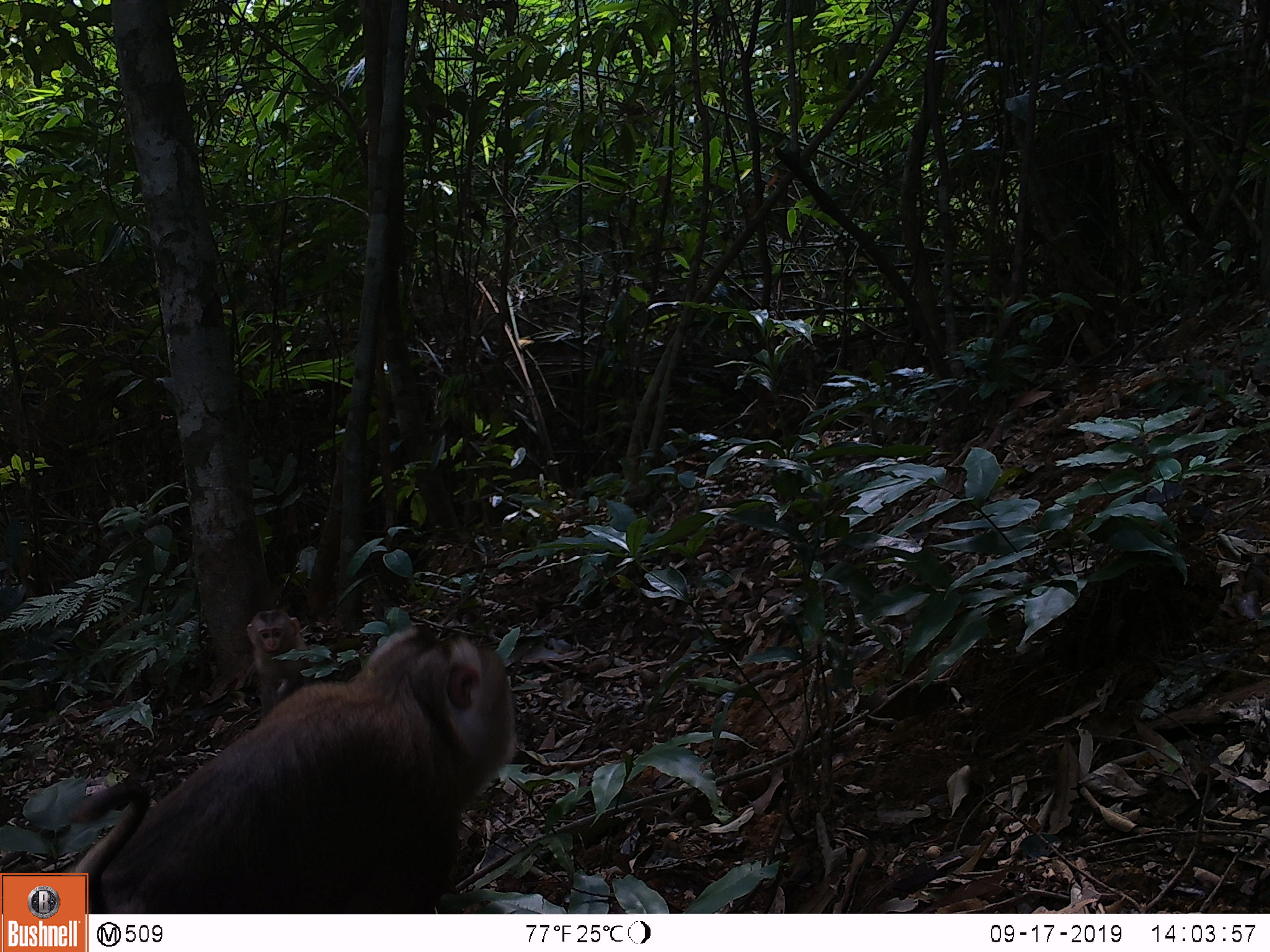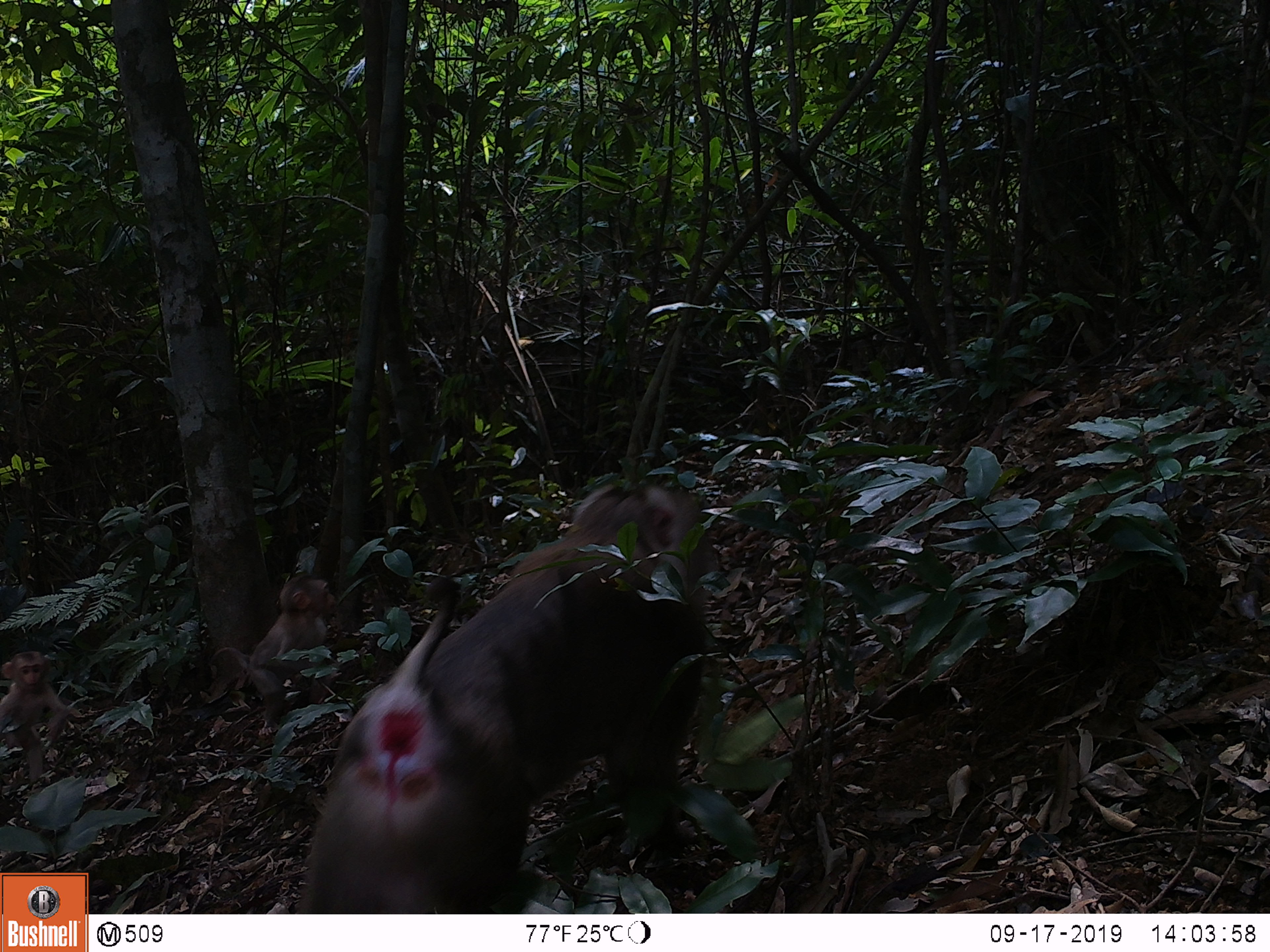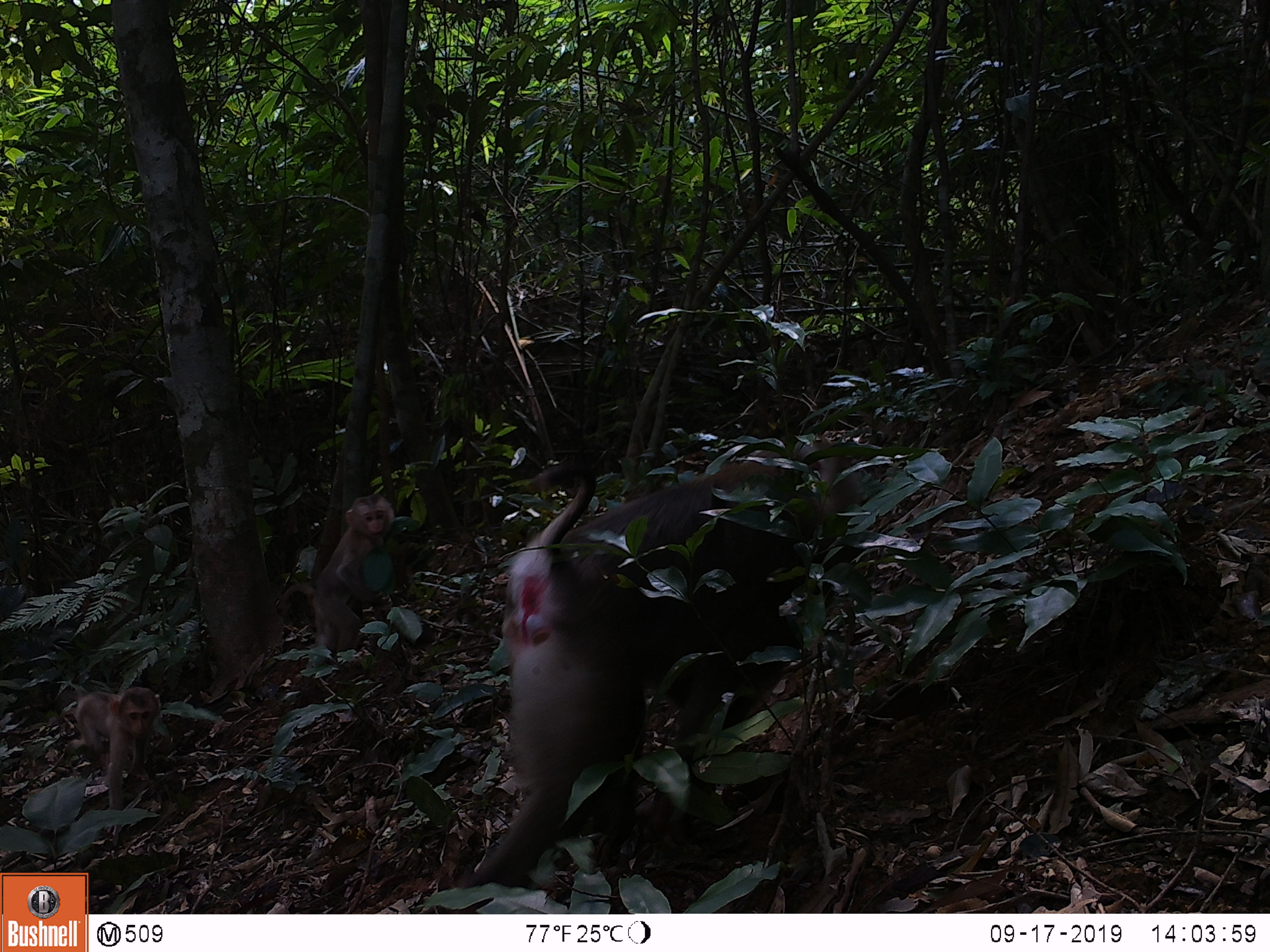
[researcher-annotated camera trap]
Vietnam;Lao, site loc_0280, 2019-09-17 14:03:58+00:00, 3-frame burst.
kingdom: Animalia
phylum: Chordata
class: Mammalia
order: Primates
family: Cercopithecidae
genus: Macaca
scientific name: Macaca nemestrina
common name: pig-tailed macaque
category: pig tailed macaque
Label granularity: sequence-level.